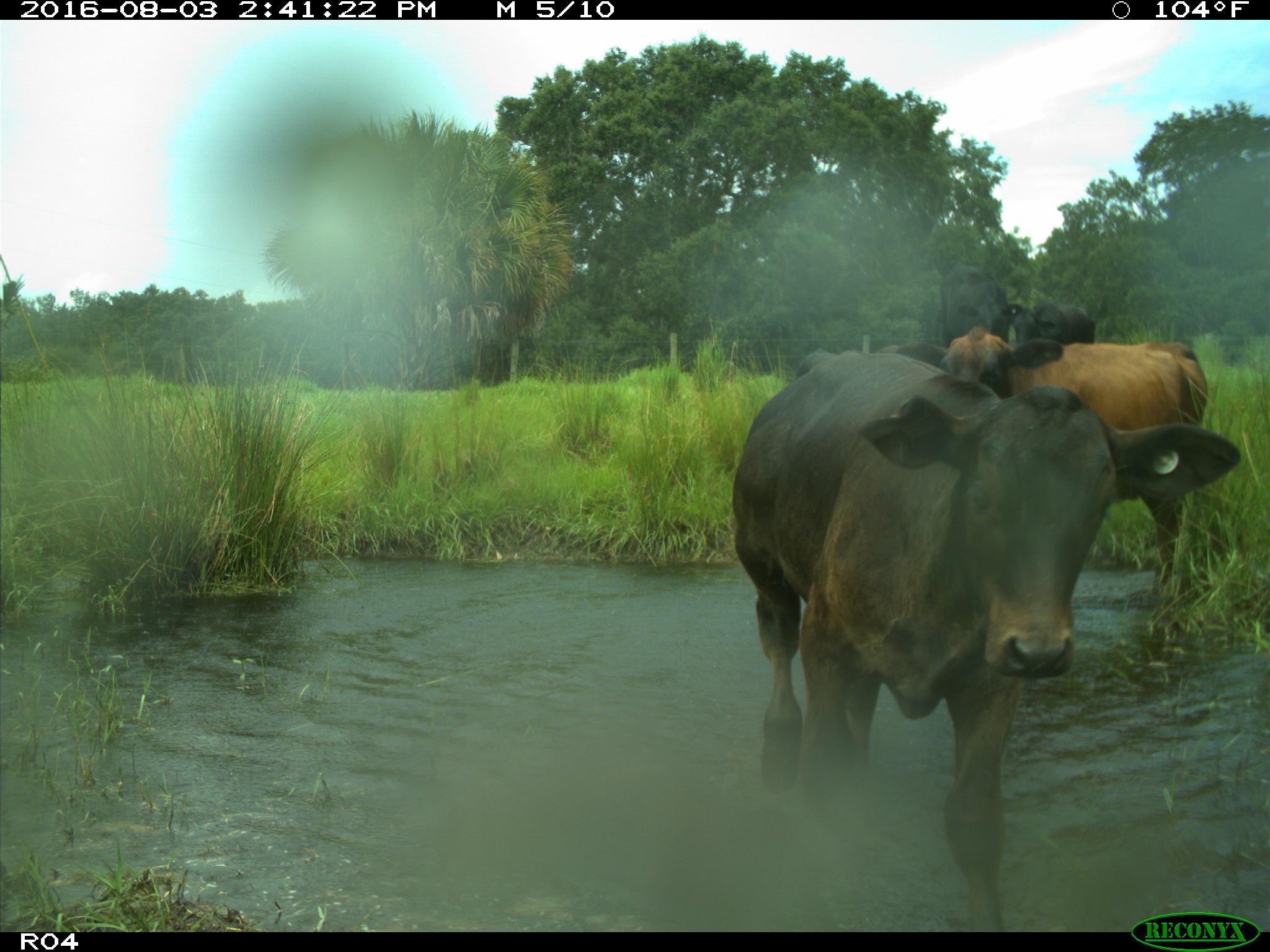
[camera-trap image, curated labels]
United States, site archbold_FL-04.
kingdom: Animalia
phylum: Chordata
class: Mammalia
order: Artiodactyla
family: Bovidae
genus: Bos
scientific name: Bos taurus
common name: domestic cow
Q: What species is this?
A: Bos taurus (domestic cow).